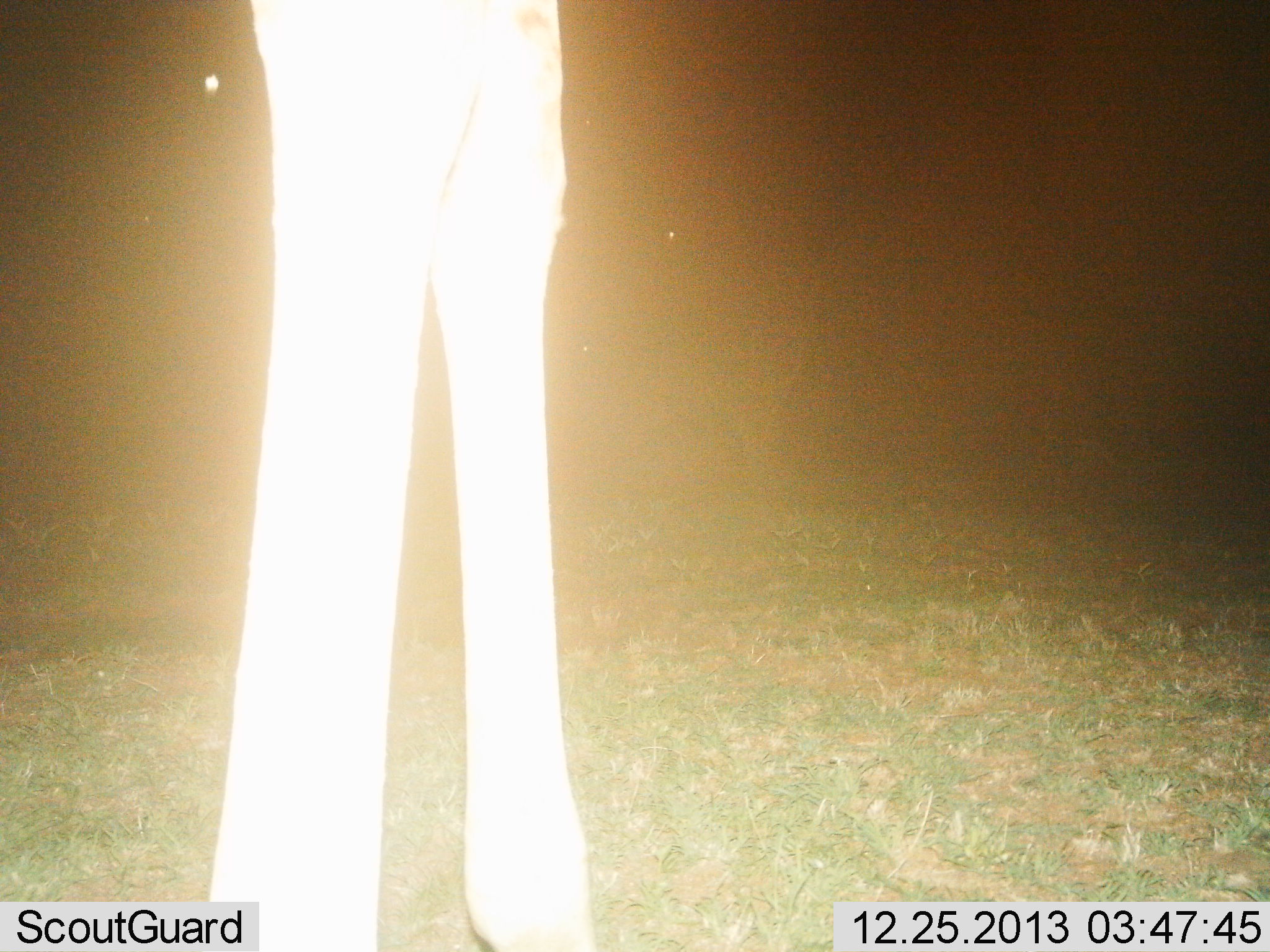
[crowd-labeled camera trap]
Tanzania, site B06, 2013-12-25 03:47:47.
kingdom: Animalia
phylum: Chordata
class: Mammalia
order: Artiodactyla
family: Giraffidae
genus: Giraffa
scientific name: Giraffa camelopardalis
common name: giraffe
Giraffe (Giraffa camelopardalis), count 1. Behavior (volunteer vote fractions): standing 90%, resting 0%, moving 10%, interacting 0%. Young present (vote fraction): 0%. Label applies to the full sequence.